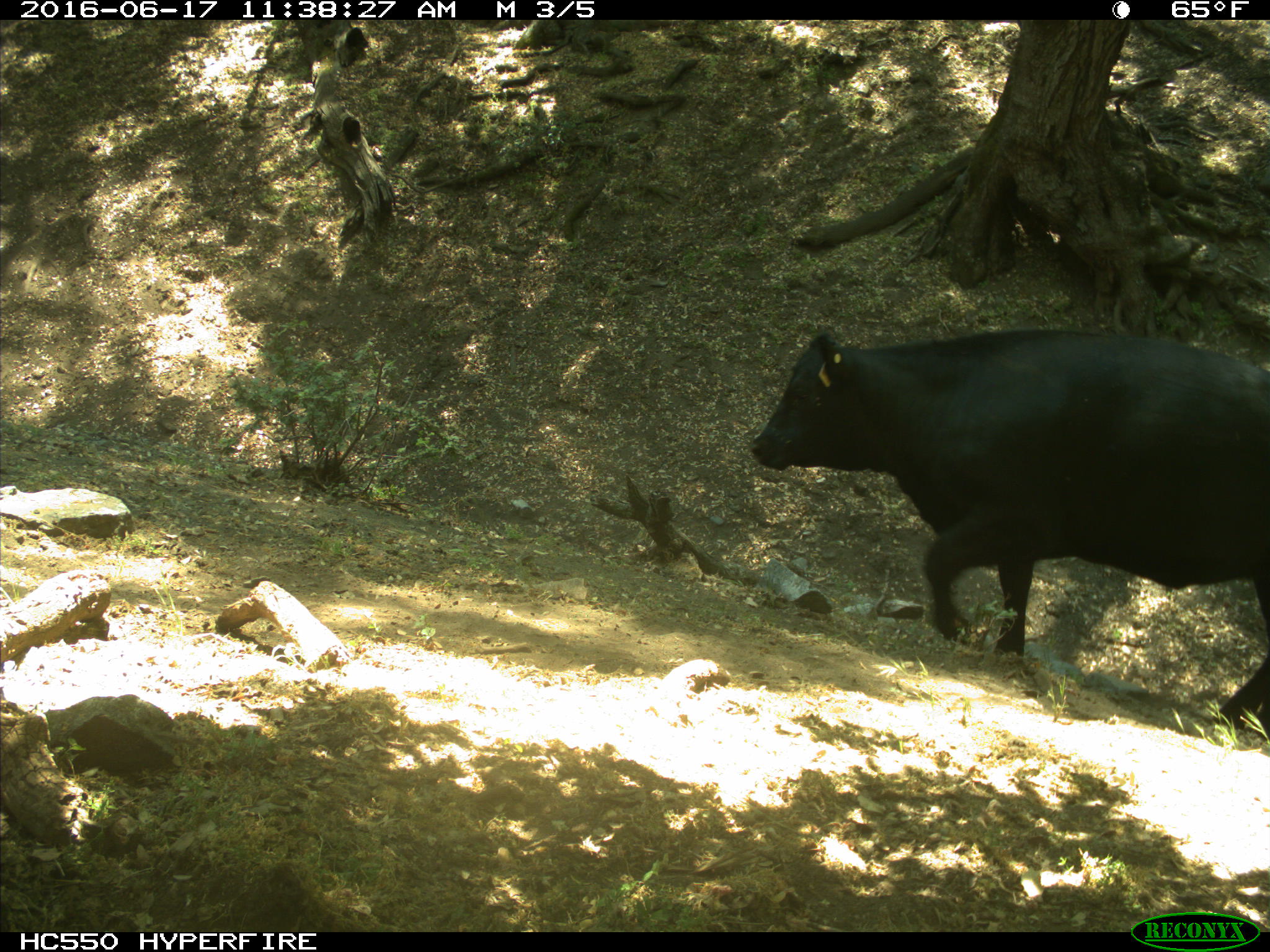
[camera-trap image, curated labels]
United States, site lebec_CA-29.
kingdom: Animalia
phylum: Chordata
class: Mammalia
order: Artiodactyla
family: Bovidae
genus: Bos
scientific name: Bos taurus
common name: domestic cow